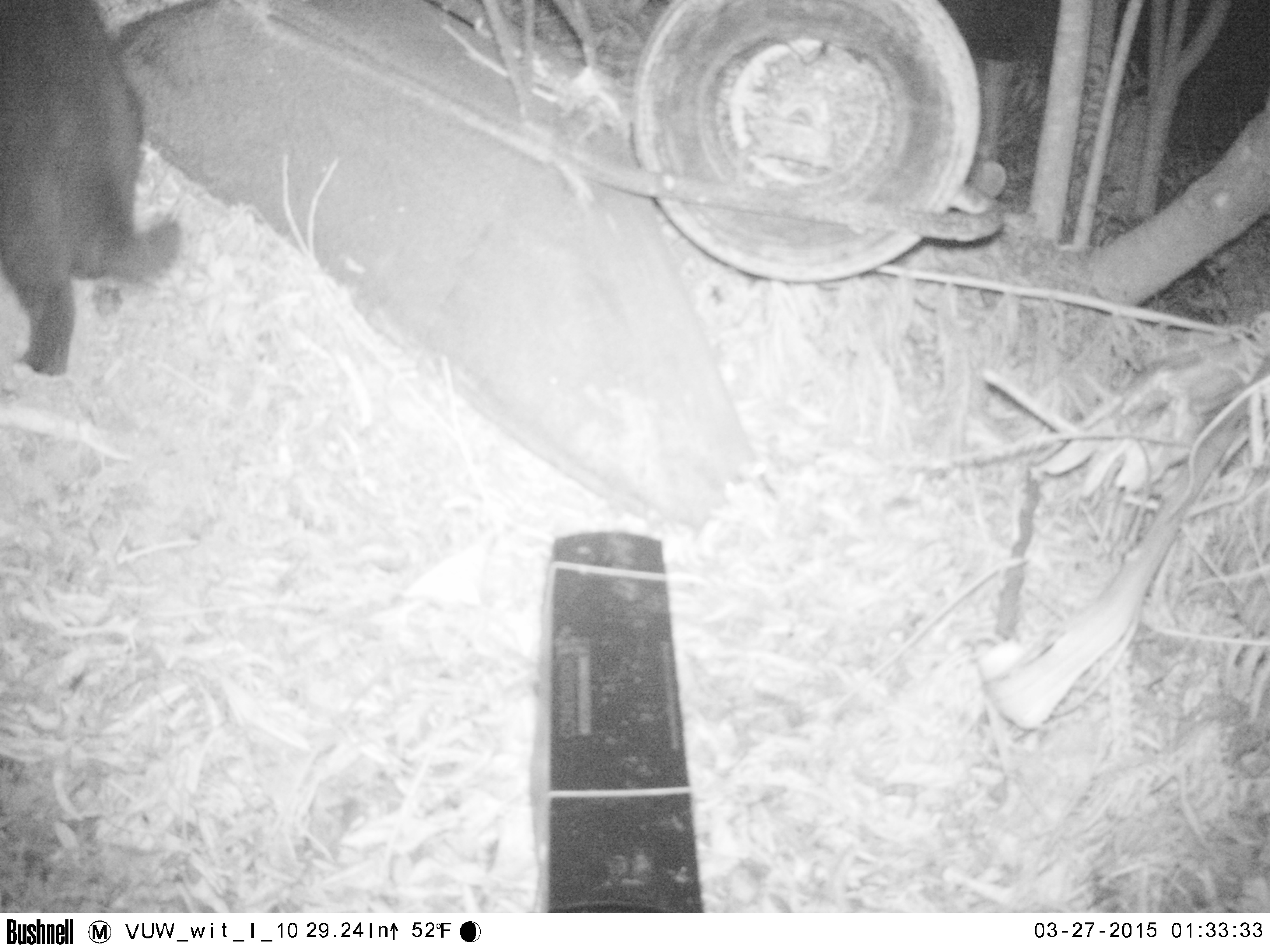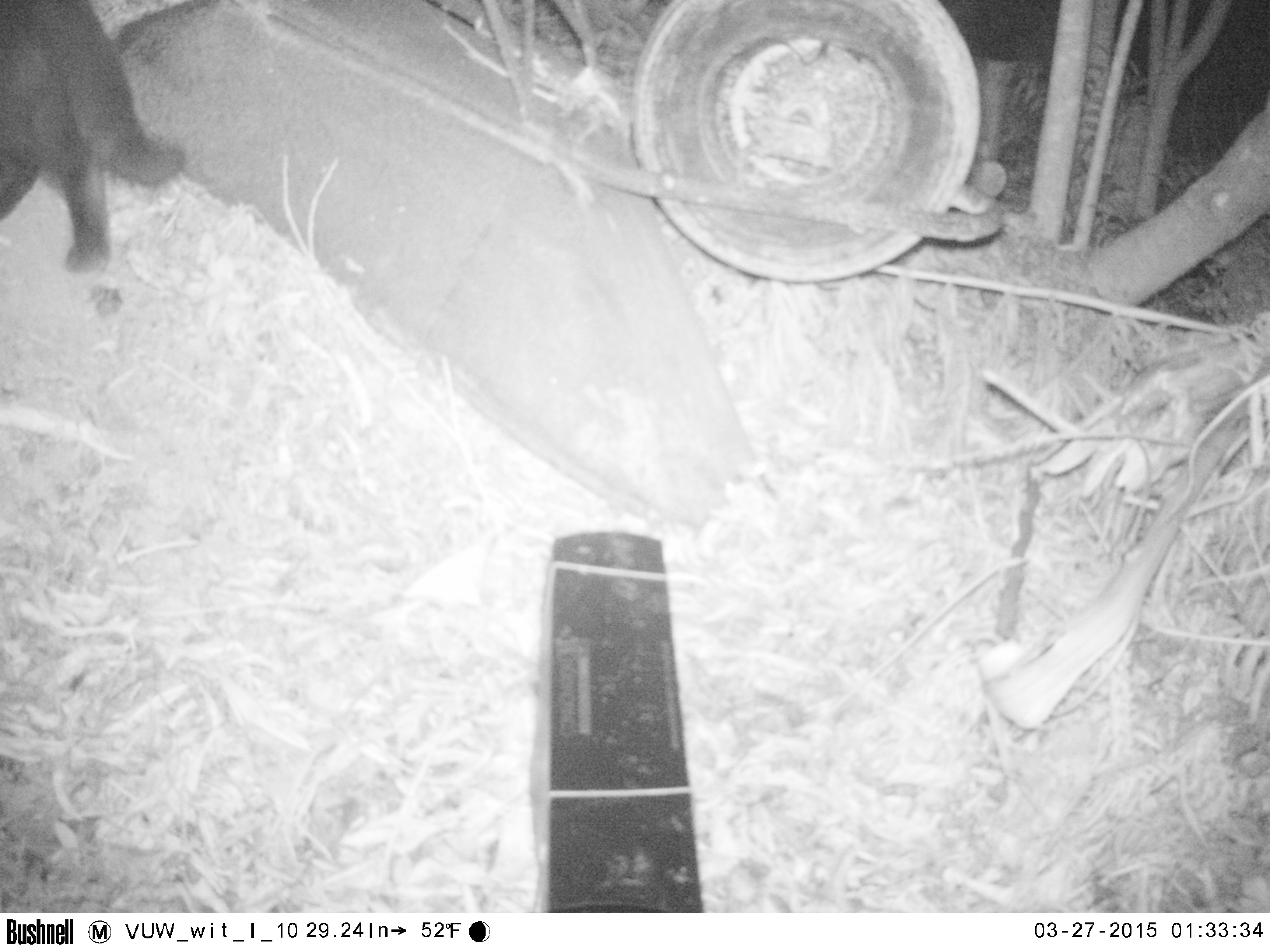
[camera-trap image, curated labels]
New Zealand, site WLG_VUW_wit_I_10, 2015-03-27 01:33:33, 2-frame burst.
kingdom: Animalia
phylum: Chordata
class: Mammalia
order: Carnivora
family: Felidae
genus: Felis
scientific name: Felis catus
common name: domestic cat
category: cat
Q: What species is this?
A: Cat (domestic cat) (Felis catus).